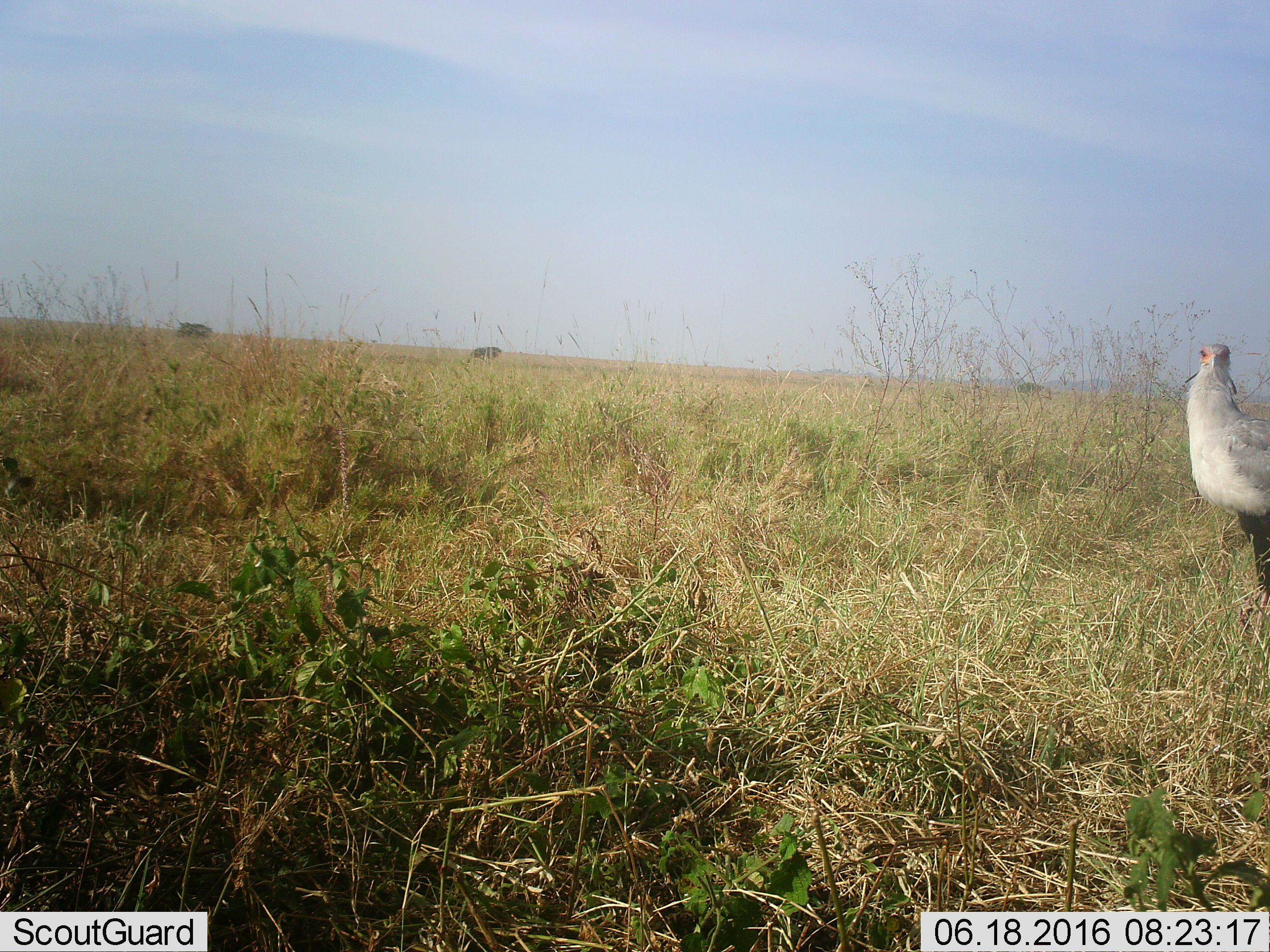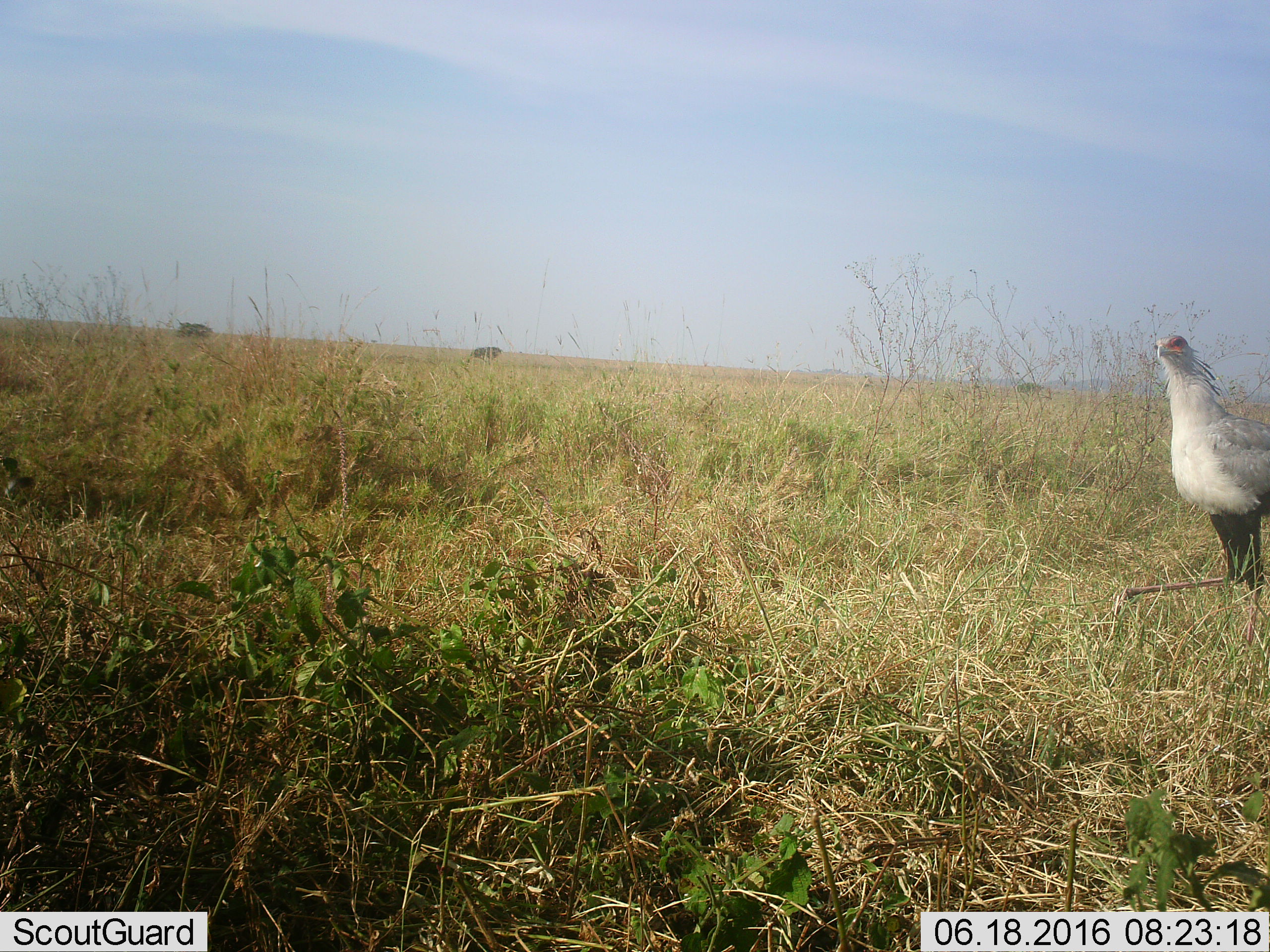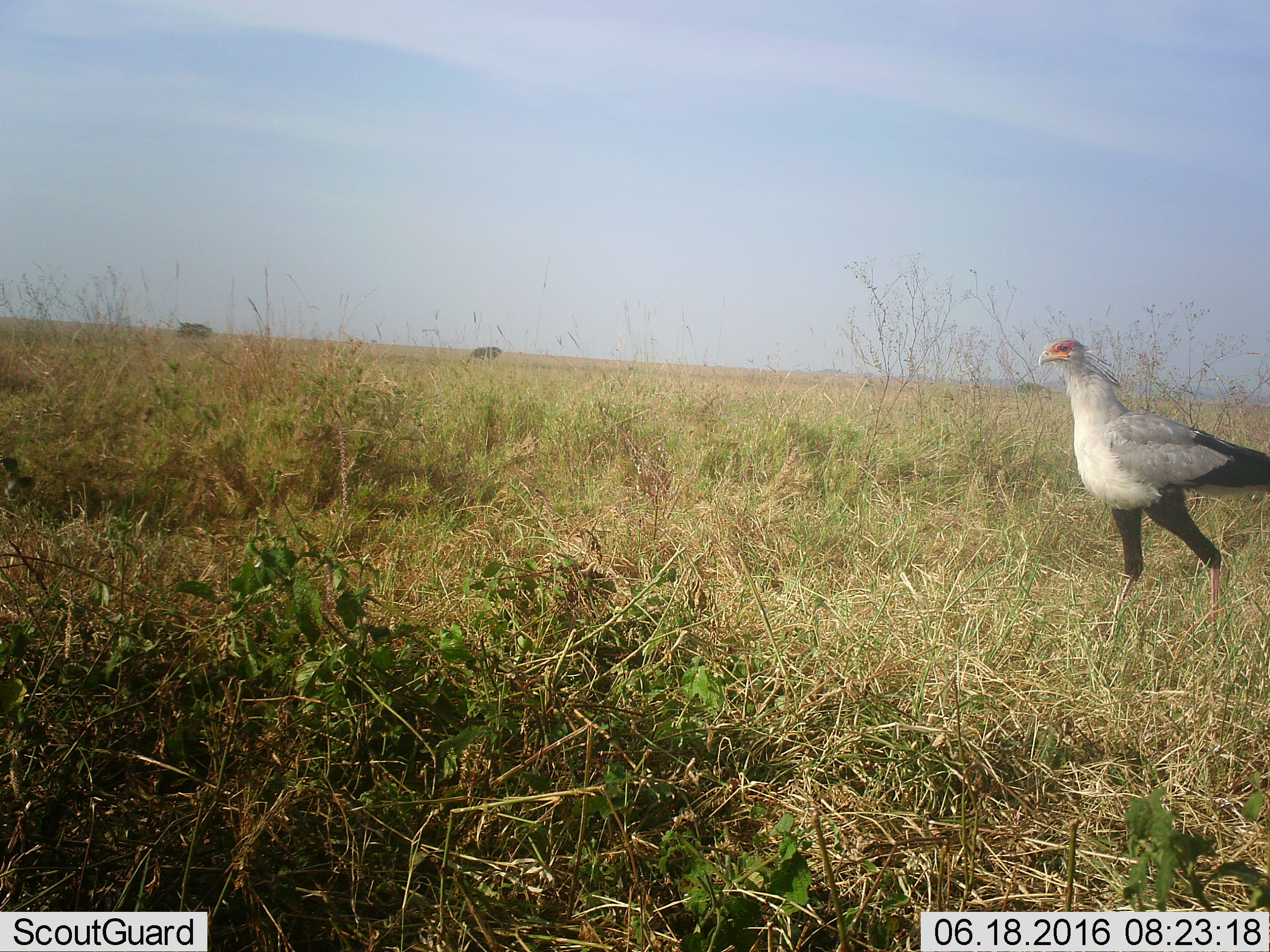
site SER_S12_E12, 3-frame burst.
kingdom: Animalia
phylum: Chordata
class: Aves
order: Accipitriformes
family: Sagittariidae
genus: Sagittarius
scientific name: Sagittarius serpentarius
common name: secretarybird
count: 1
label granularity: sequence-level